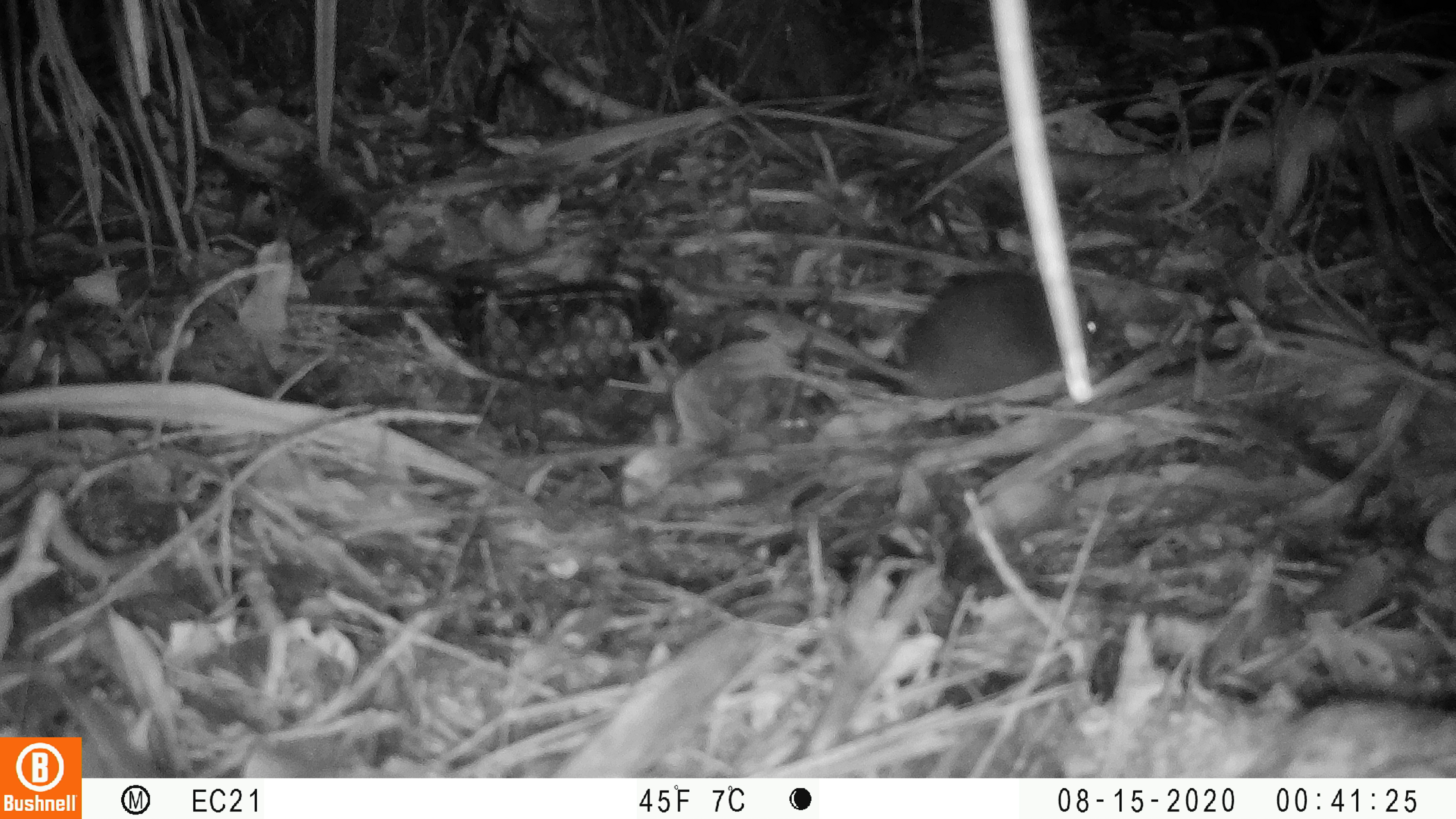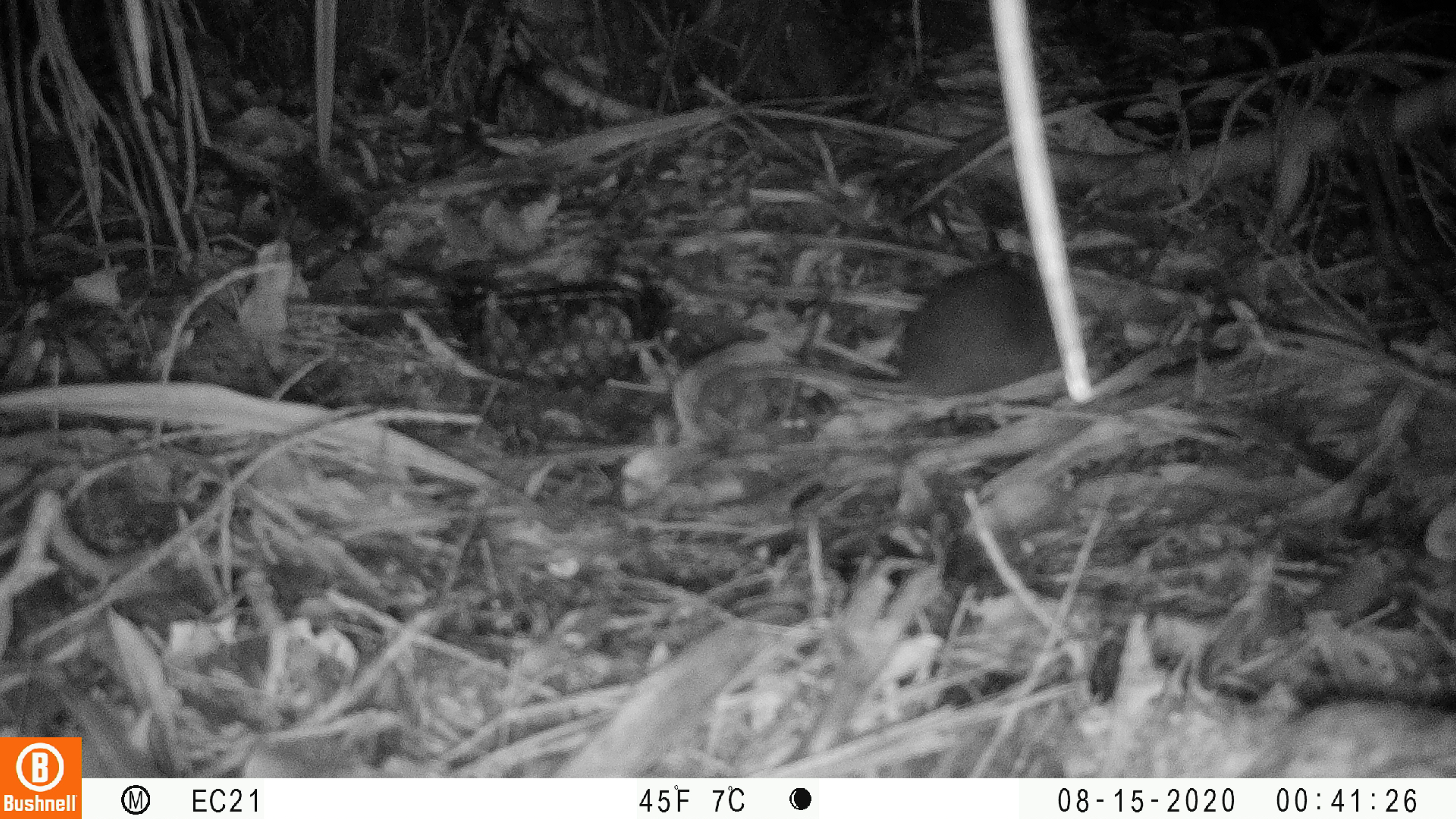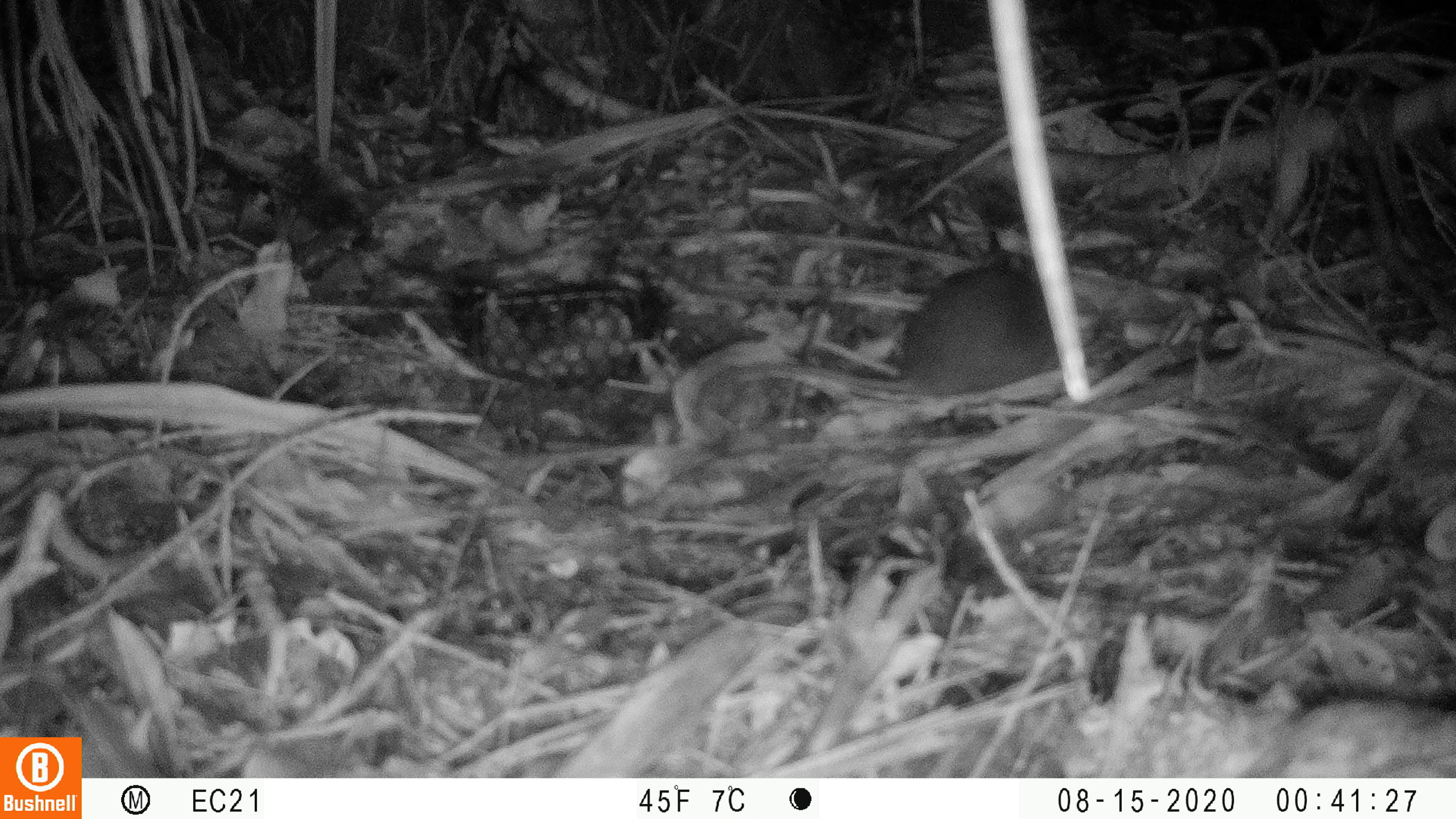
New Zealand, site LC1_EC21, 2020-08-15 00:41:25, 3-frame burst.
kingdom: Animalia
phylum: Chordata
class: Mammalia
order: Rodentia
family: Muridae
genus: Rattus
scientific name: Rattus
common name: rat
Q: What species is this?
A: Rat (Rattus).